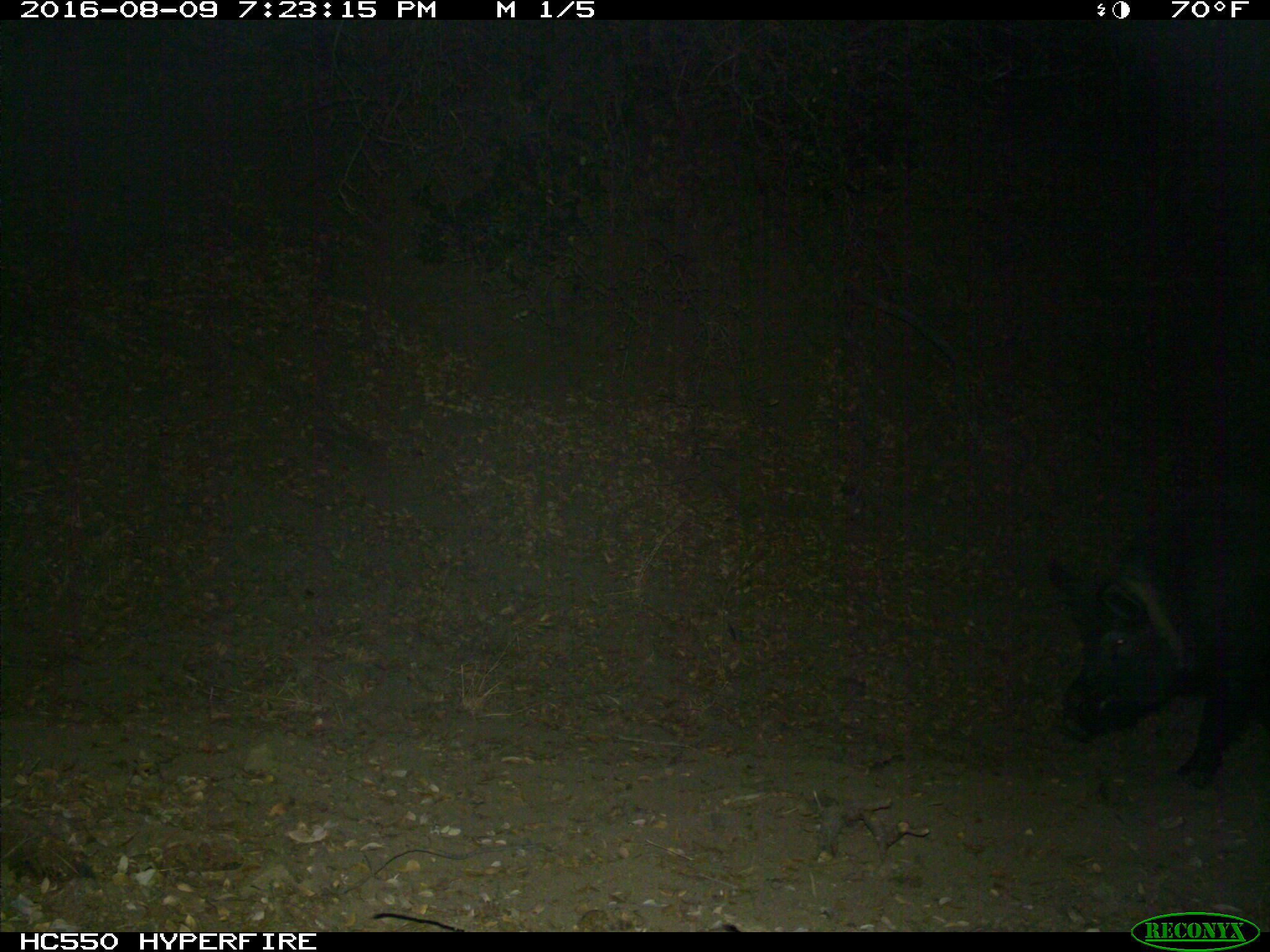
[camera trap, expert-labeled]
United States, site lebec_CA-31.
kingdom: Animalia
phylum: Chordata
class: Mammalia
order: Artiodactyla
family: Suidae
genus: Sus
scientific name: Sus scrofa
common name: wild boar